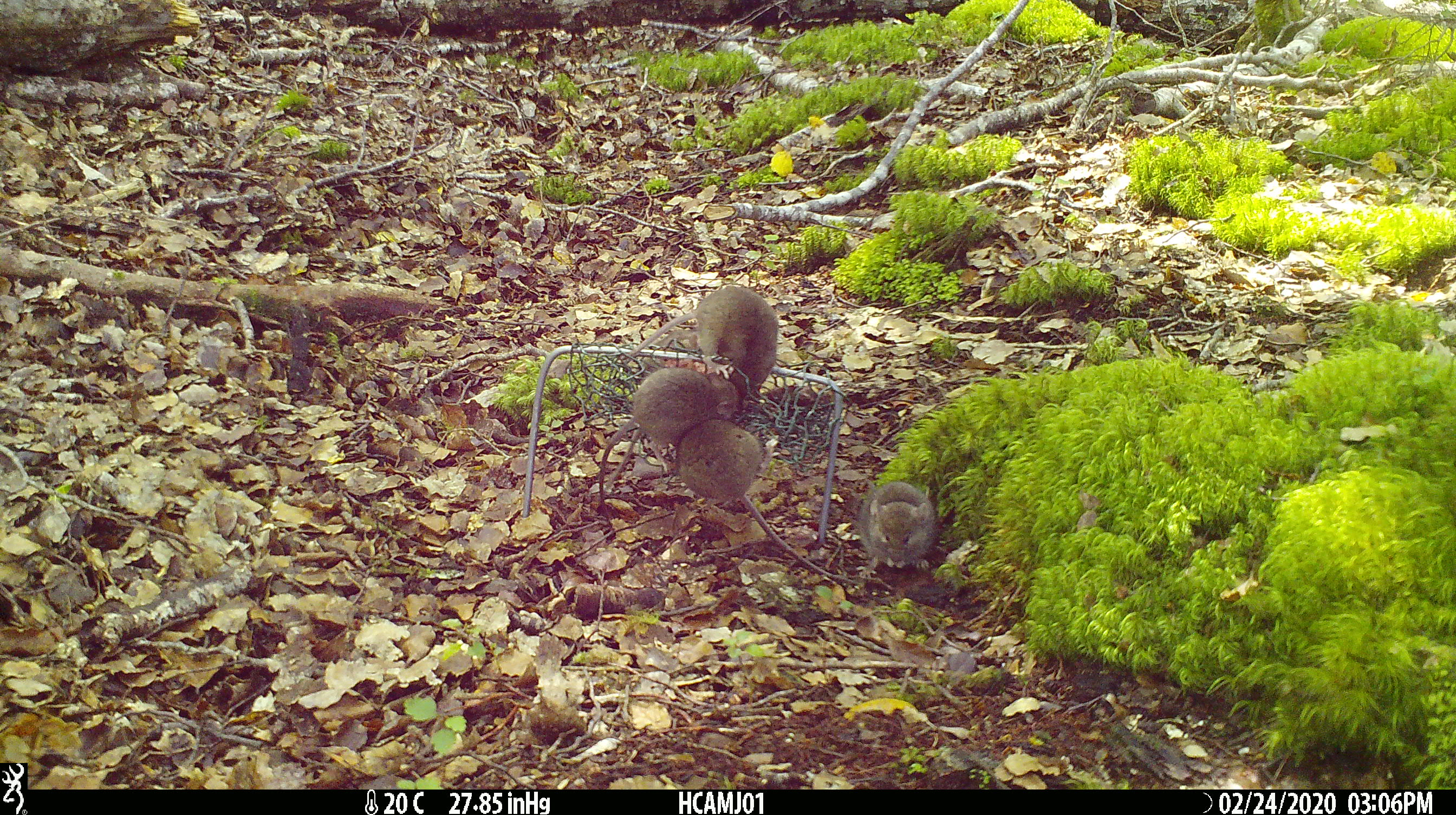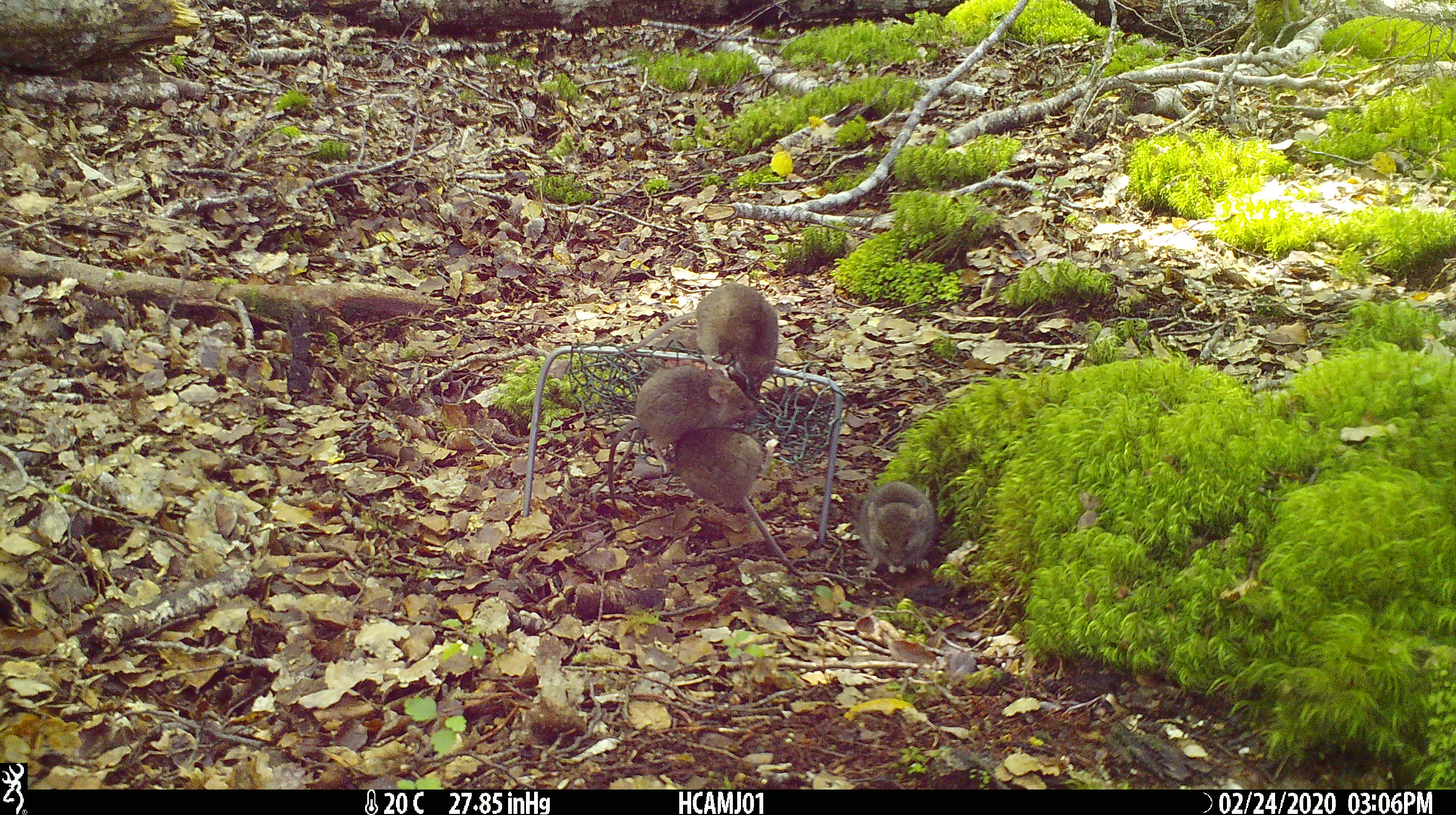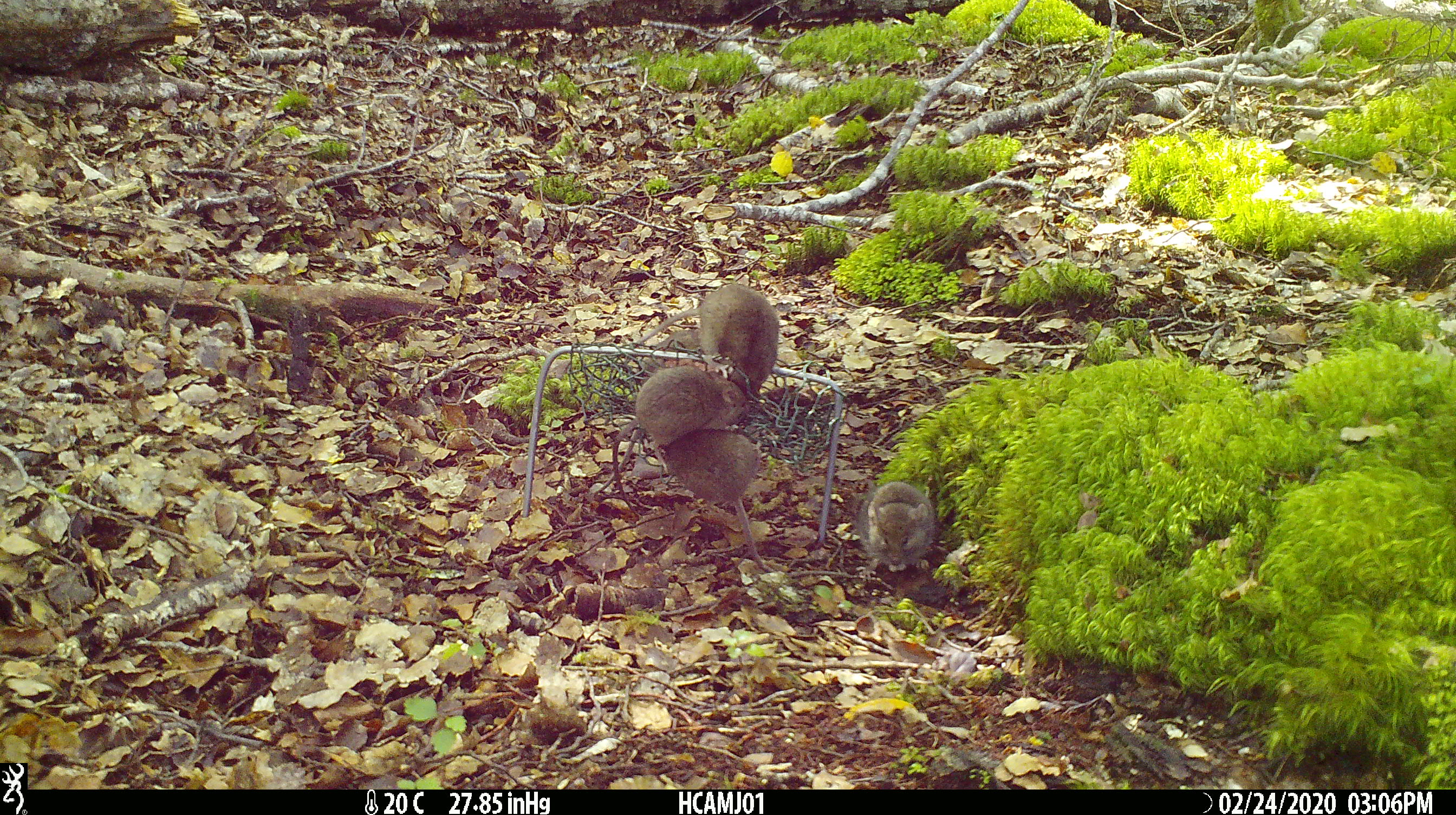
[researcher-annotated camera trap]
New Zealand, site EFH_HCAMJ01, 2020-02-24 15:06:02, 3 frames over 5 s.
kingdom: Animalia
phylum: Chordata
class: Mammalia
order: Rodentia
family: Muridae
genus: Mus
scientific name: Mus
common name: mouse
Mouse (Mus).